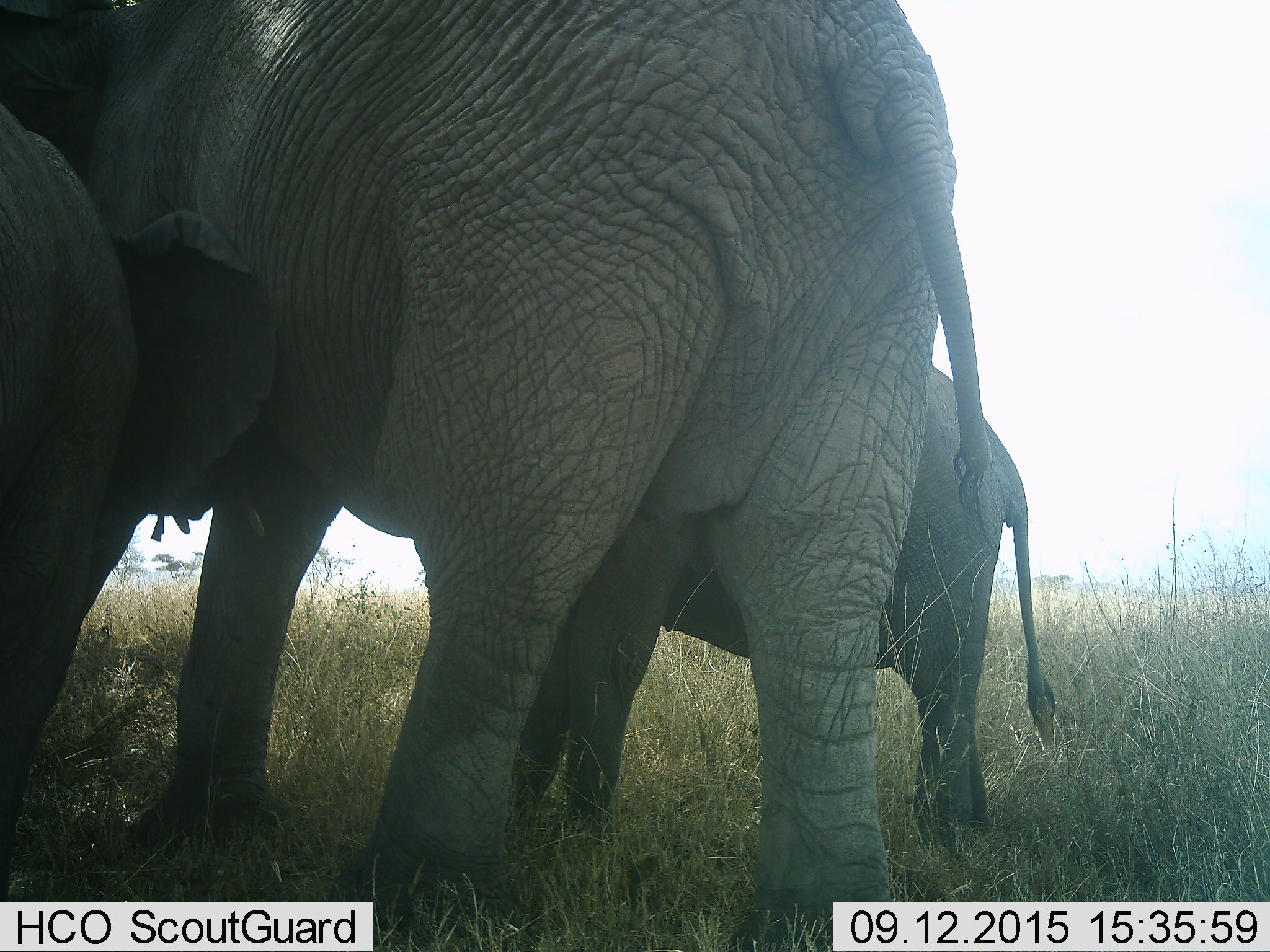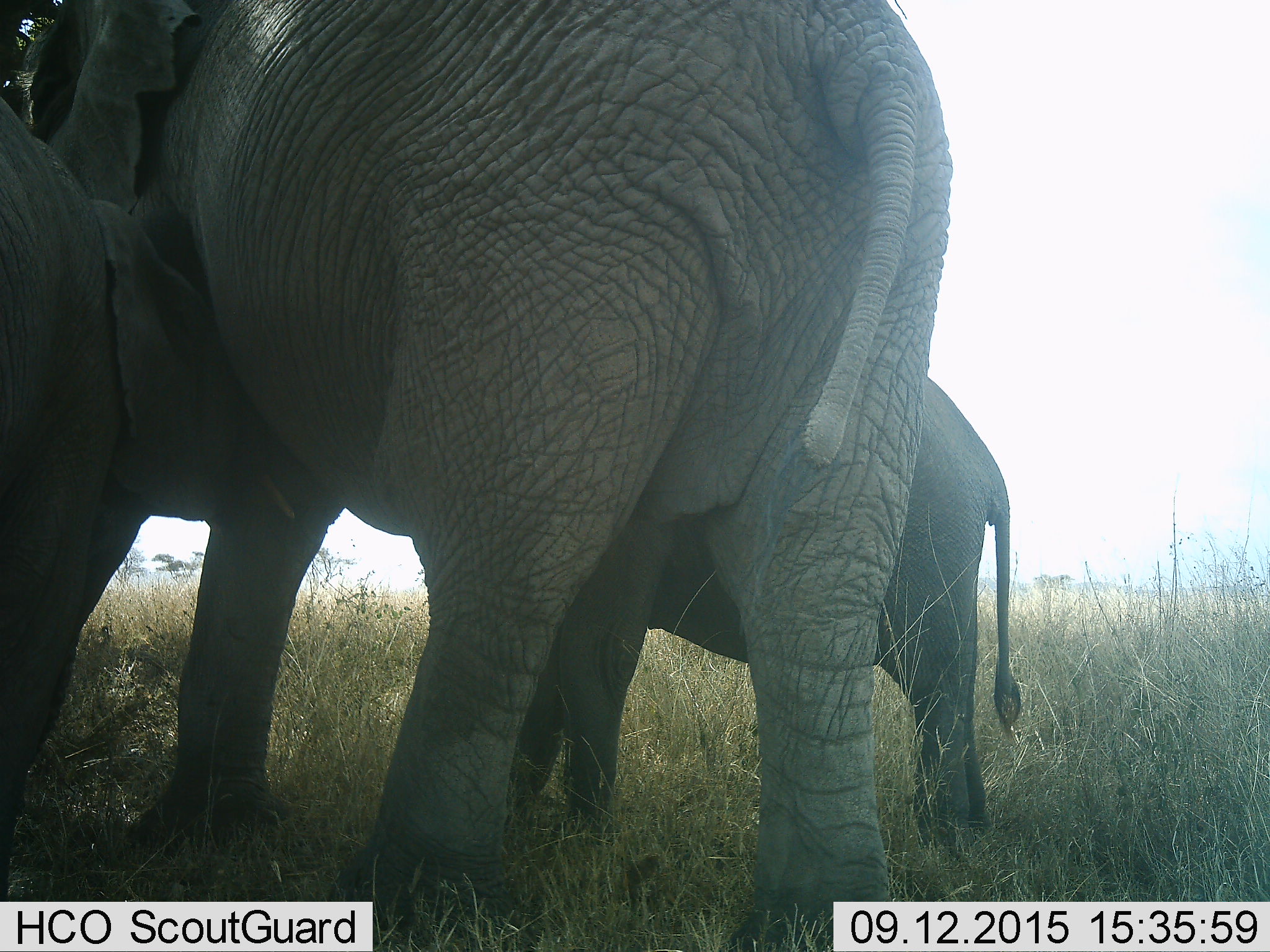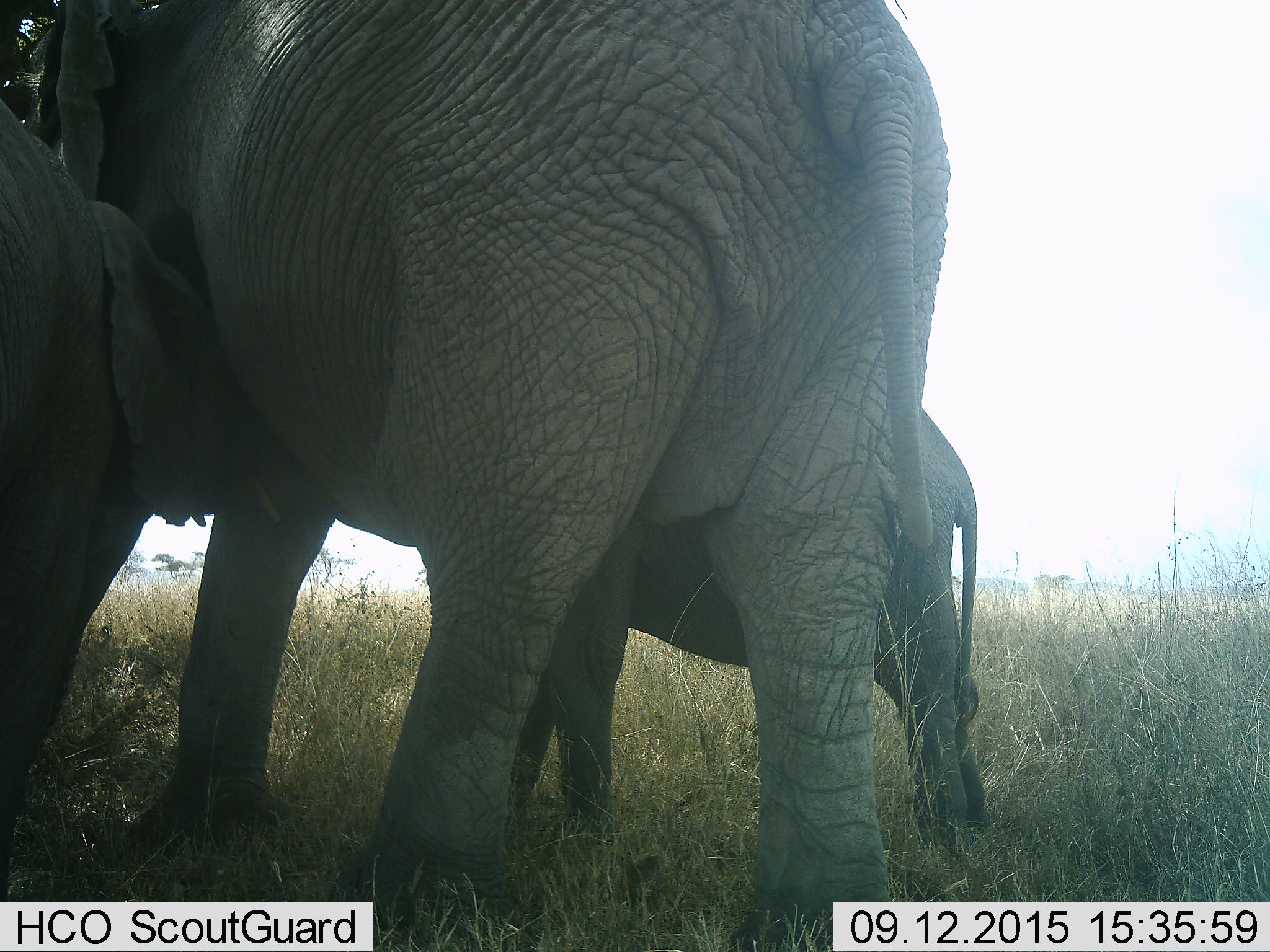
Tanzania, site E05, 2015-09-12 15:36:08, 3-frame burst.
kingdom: Animalia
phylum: Chordata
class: Mammalia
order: Proboscidea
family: Elephantidae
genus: Loxodonta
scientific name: Loxodonta africana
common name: african bush elephant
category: elephant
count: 3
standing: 85%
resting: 0%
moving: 23%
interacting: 38%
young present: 100%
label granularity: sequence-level